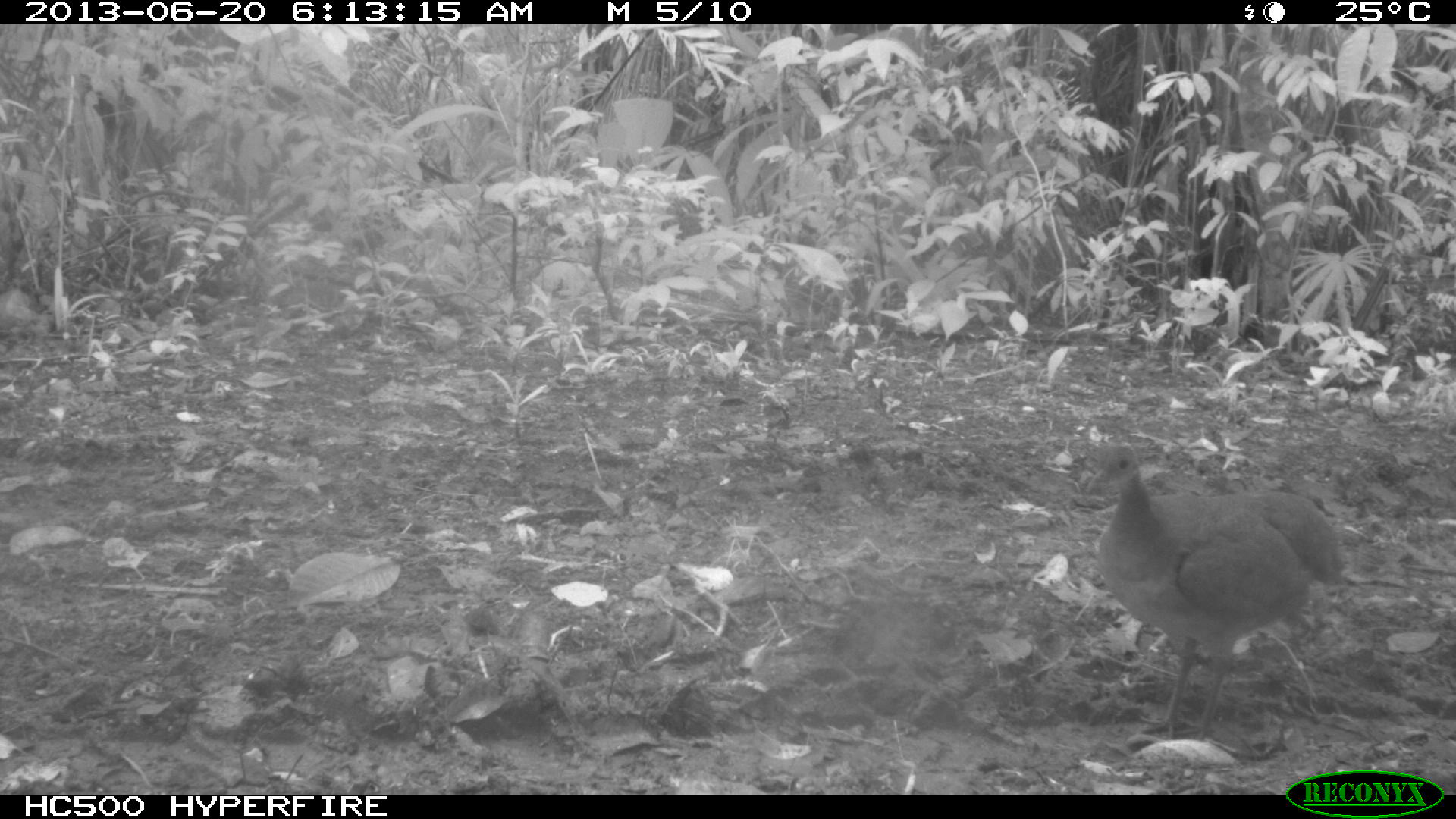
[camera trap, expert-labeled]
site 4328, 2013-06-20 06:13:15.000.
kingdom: Animalia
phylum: Chordata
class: Aves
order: Tinamiformes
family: Tinamidae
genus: Tinamus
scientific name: Tinamus major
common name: great tinamou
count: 1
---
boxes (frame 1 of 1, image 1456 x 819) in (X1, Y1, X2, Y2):
tinamus major: (1085, 440, 1341, 742)